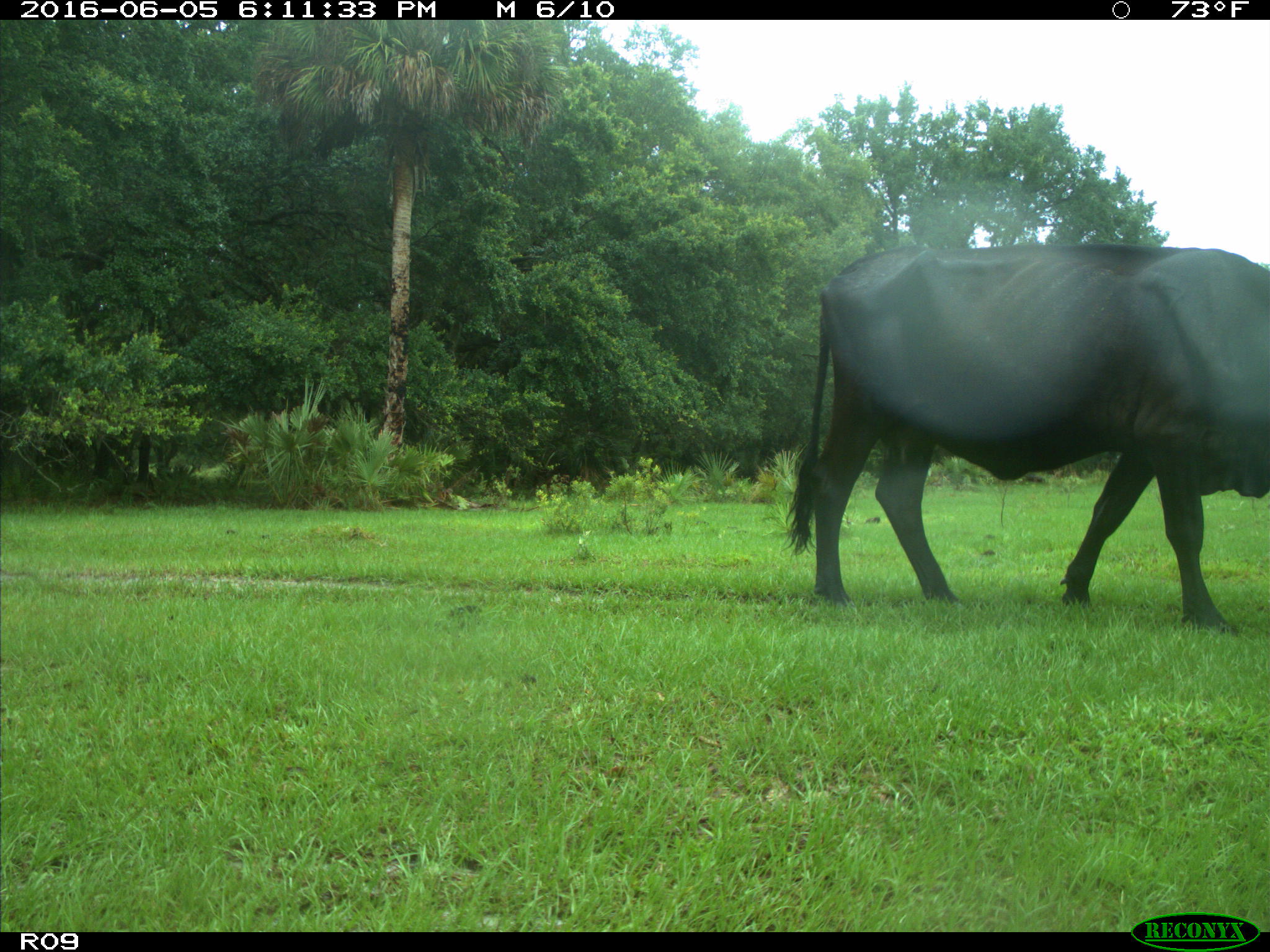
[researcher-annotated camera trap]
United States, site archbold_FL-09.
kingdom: Animalia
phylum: Chordata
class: Mammalia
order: Artiodactyla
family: Bovidae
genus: Bos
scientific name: Bos taurus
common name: domestic cow